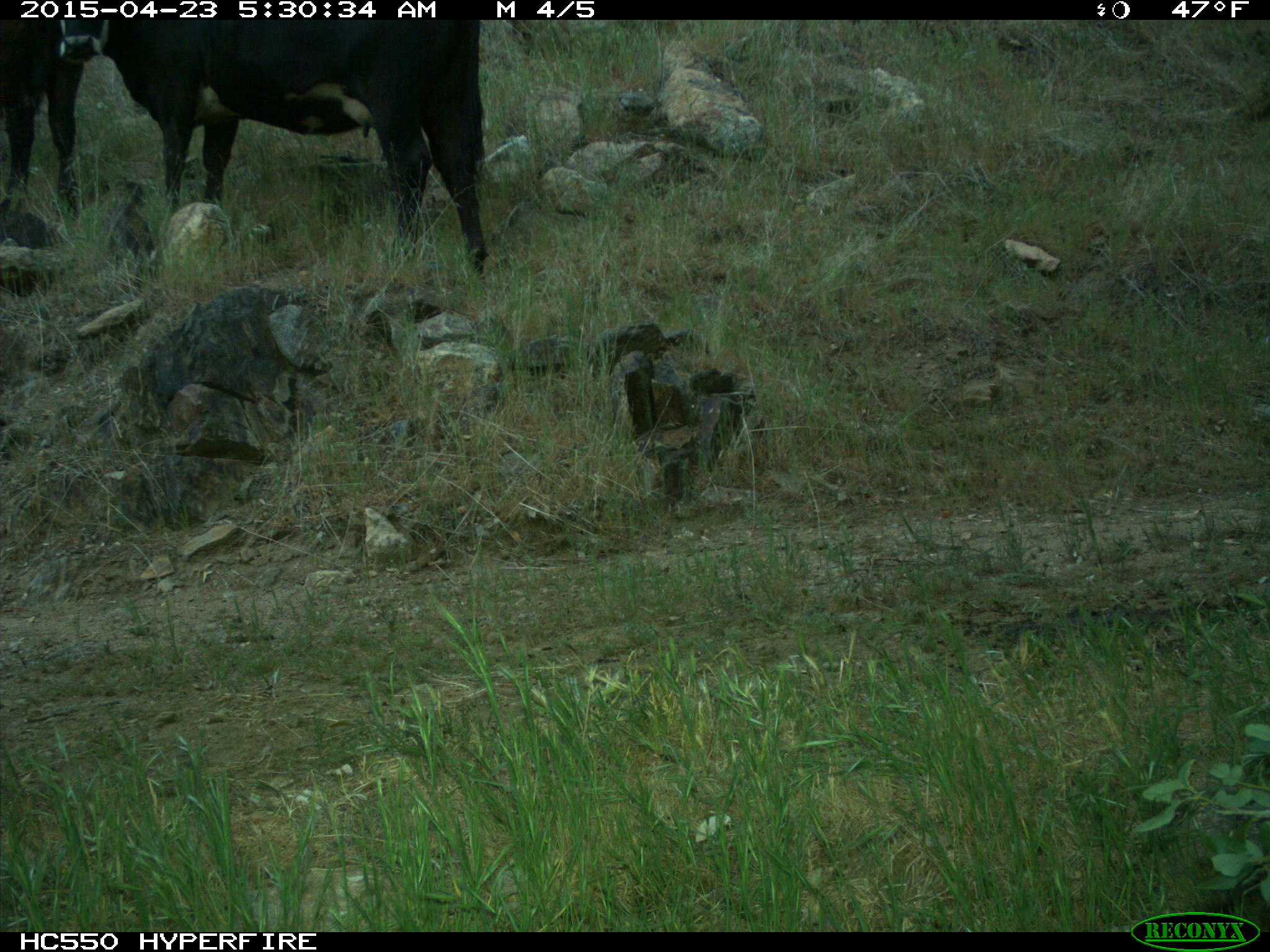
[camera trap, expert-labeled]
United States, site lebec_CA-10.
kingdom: Animalia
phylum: Chordata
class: Mammalia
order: Artiodactyla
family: Bovidae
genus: Bos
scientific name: Bos taurus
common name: domestic cow